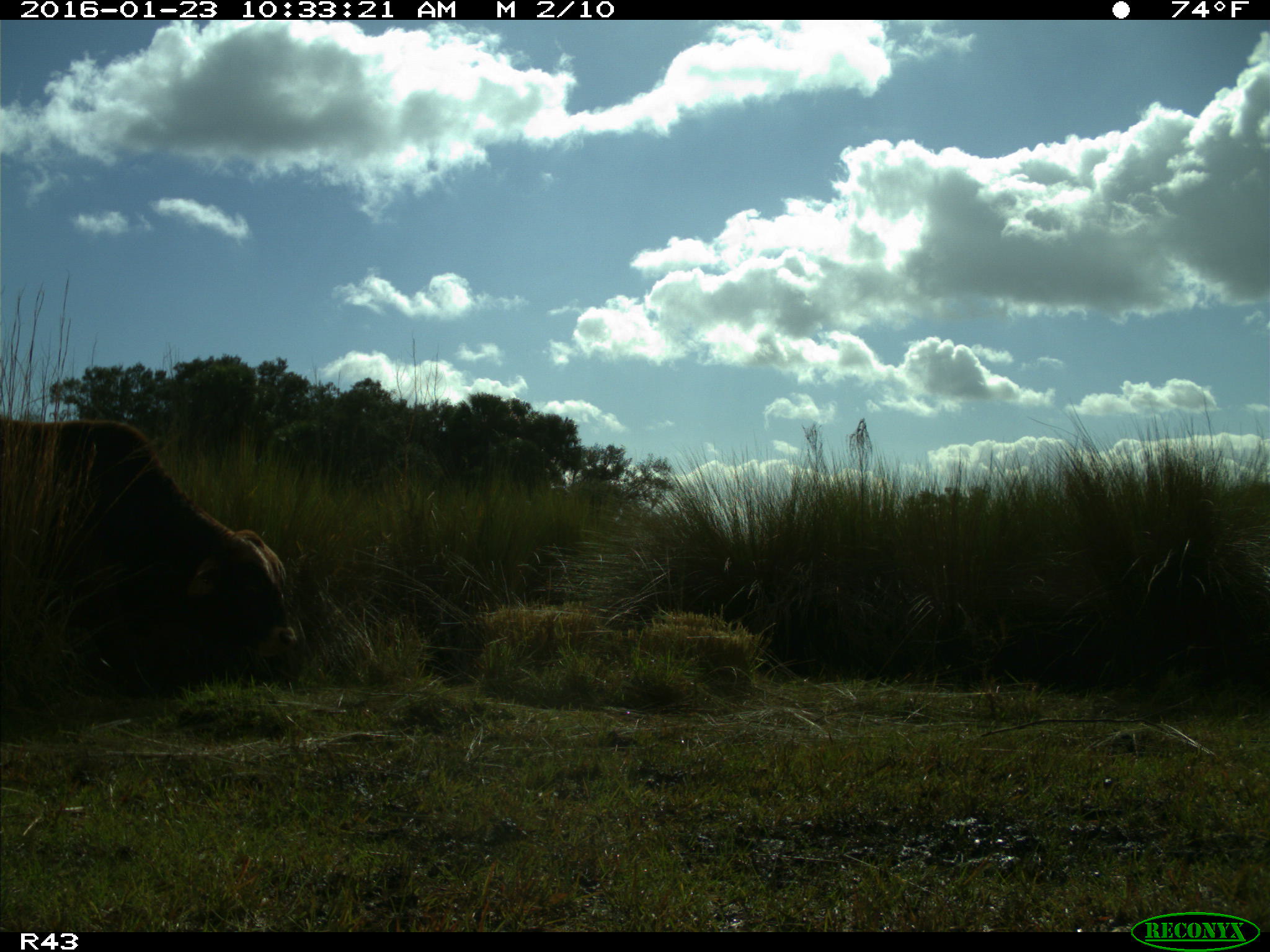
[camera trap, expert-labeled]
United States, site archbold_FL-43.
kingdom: Animalia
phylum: Chordata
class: Mammalia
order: Artiodactyla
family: Bovidae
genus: Bos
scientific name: Bos taurus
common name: domestic cow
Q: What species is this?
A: Bos taurus (domestic cow).